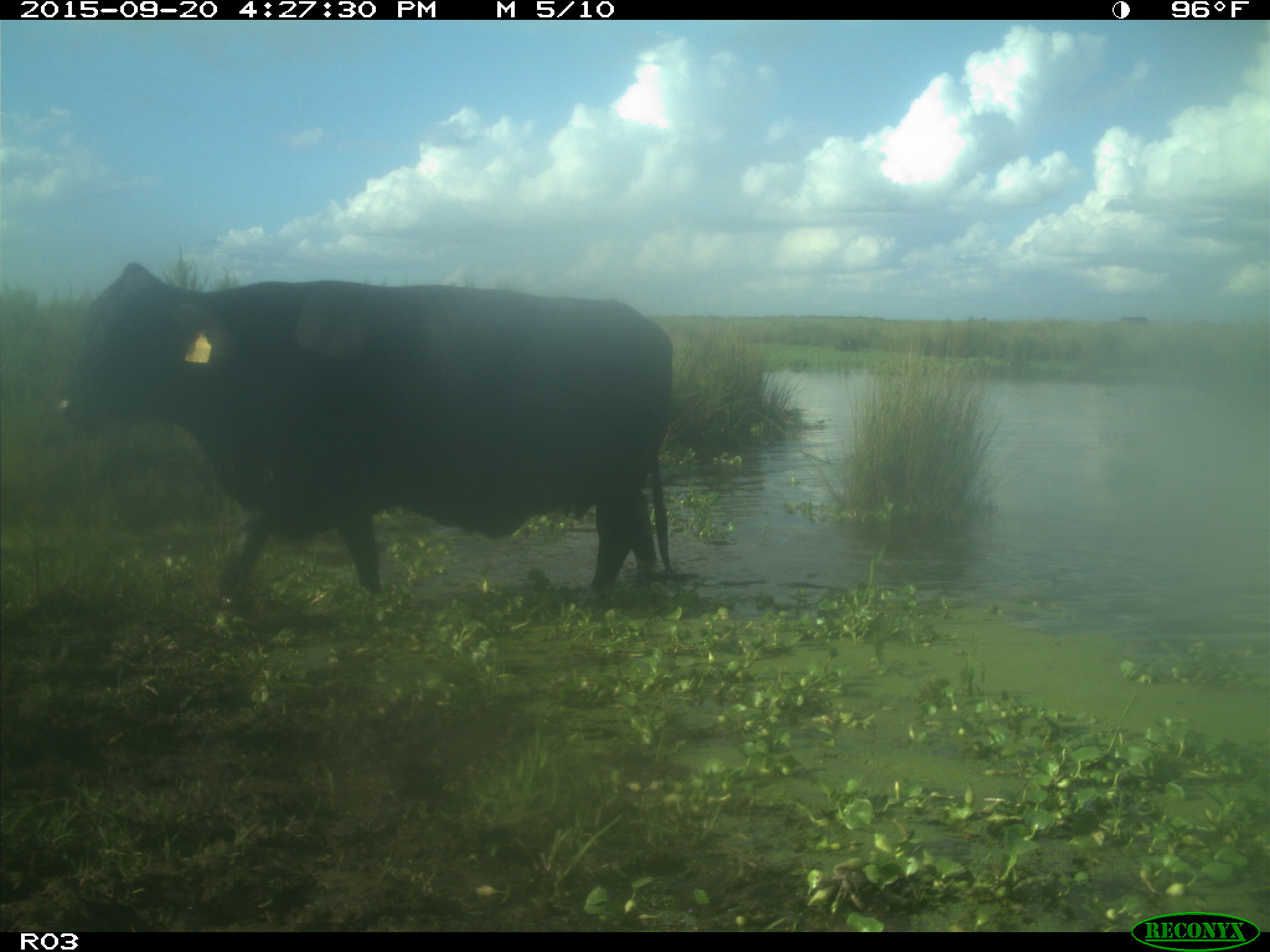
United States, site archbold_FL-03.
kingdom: Animalia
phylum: Chordata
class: Mammalia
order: Artiodactyla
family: Bovidae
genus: Bos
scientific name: Bos taurus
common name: domestic cow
Bos taurus (domestic cow).